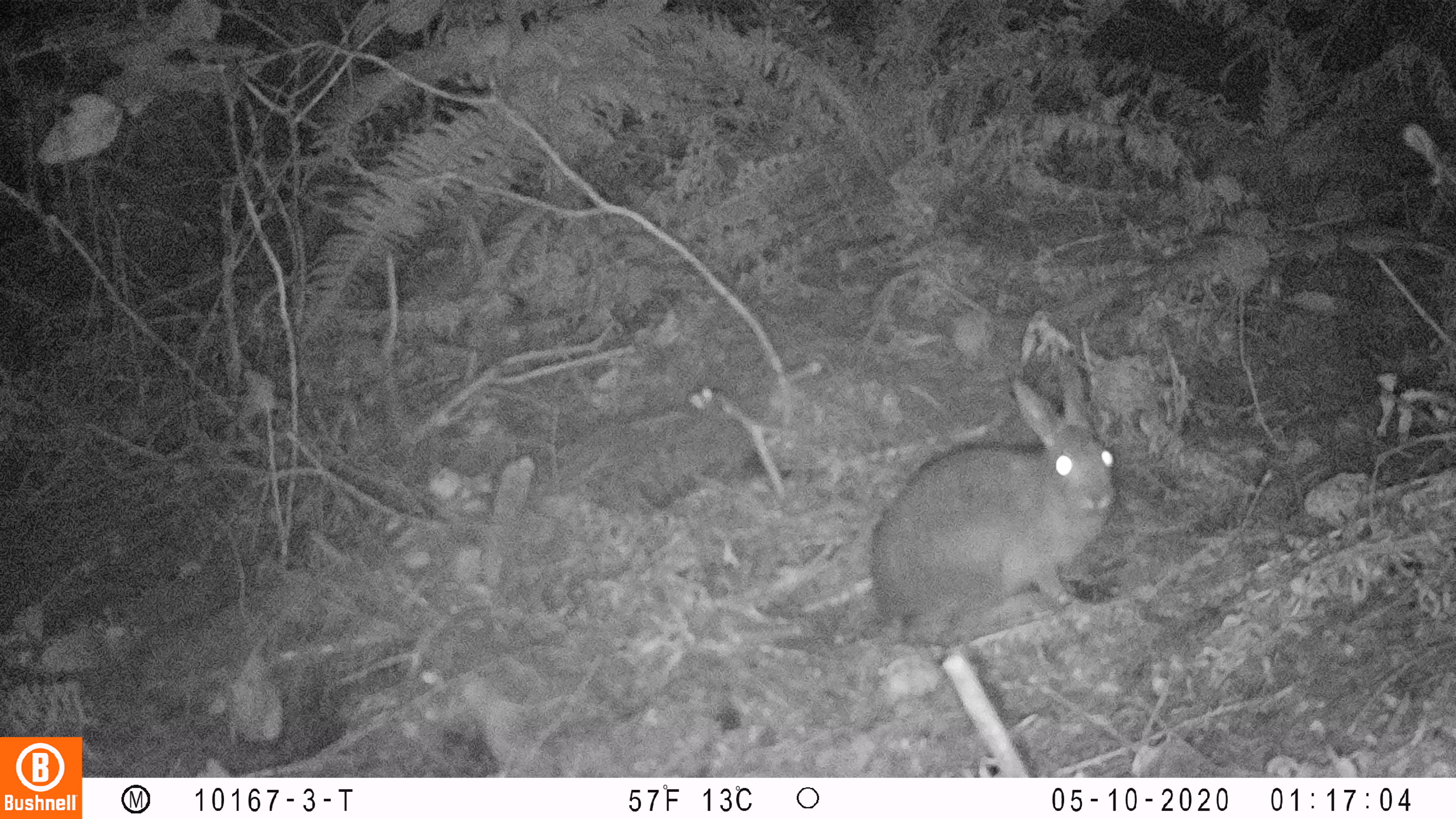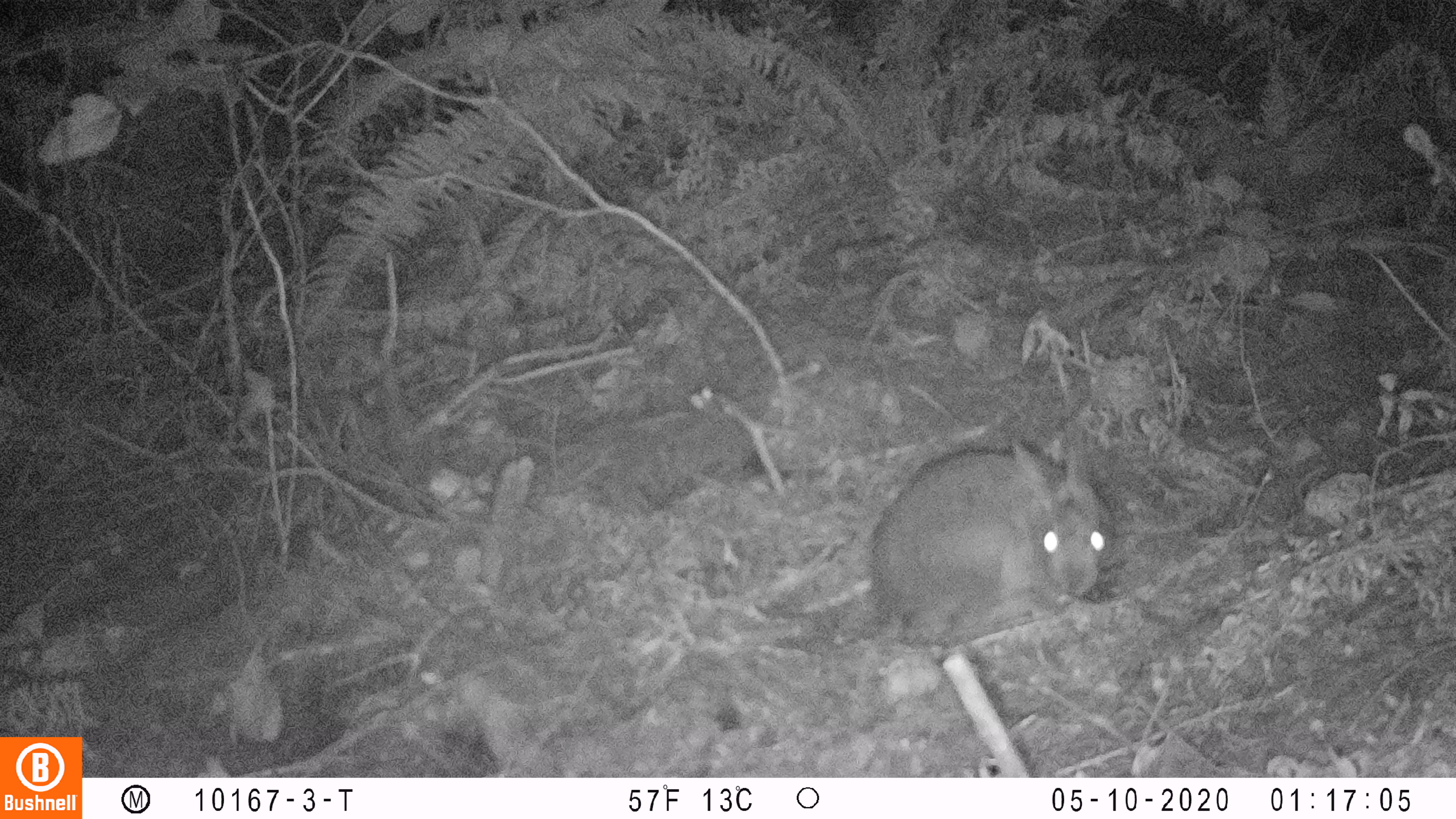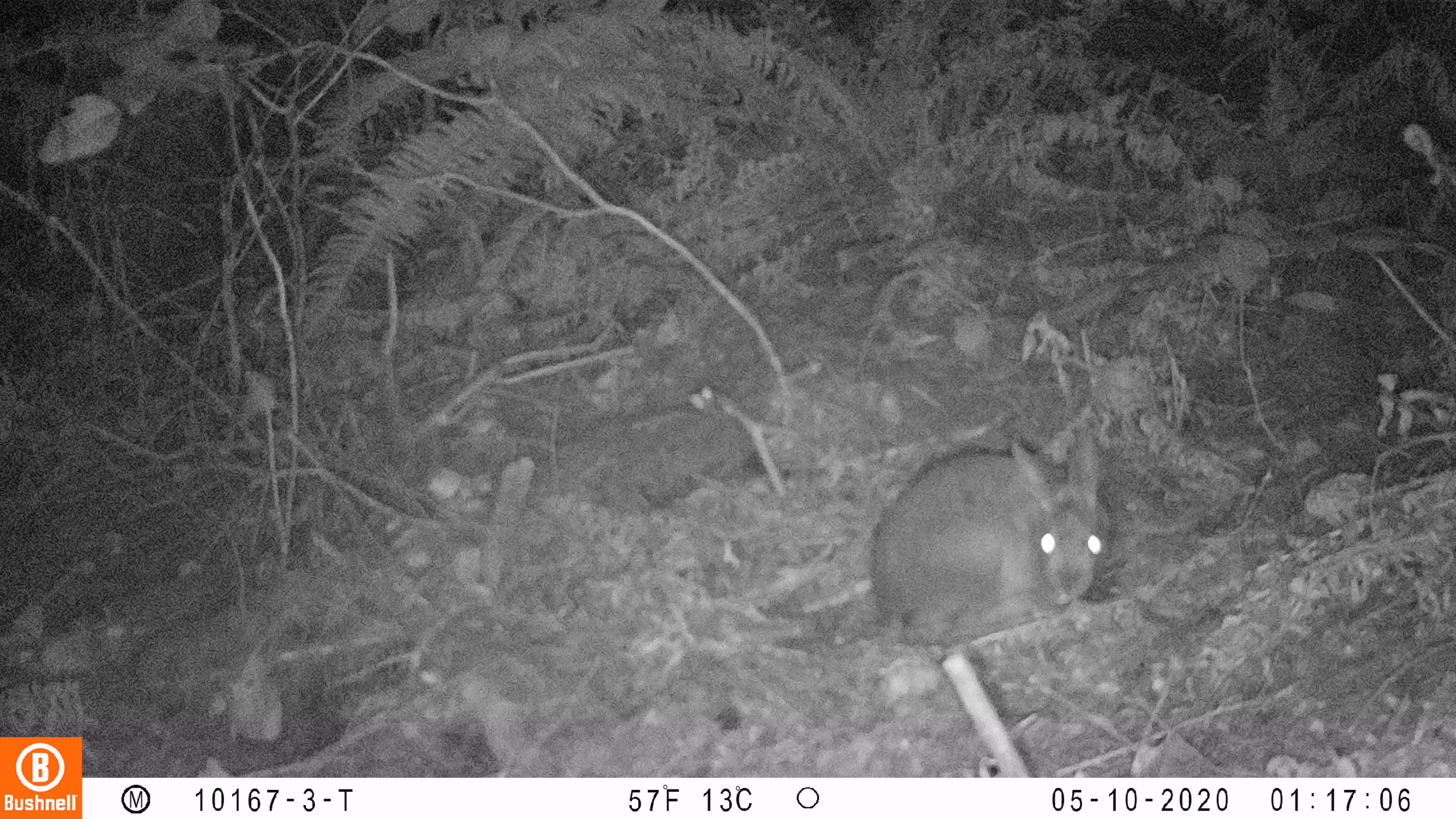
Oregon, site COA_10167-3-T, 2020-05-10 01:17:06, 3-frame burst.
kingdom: Animalia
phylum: Chordata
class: Mammalia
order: Lagomorpha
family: Leporidae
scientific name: Leporidae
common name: hares and rabbits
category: leporidae family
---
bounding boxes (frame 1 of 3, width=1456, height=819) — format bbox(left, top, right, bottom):
leporidae family: bbox(867, 351, 1128, 645)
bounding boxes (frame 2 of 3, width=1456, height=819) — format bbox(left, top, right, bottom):
leporidae family: bbox(869, 430, 1121, 654)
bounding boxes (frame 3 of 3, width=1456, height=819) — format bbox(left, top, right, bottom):
leporidae family: bbox(867, 419, 1117, 638)